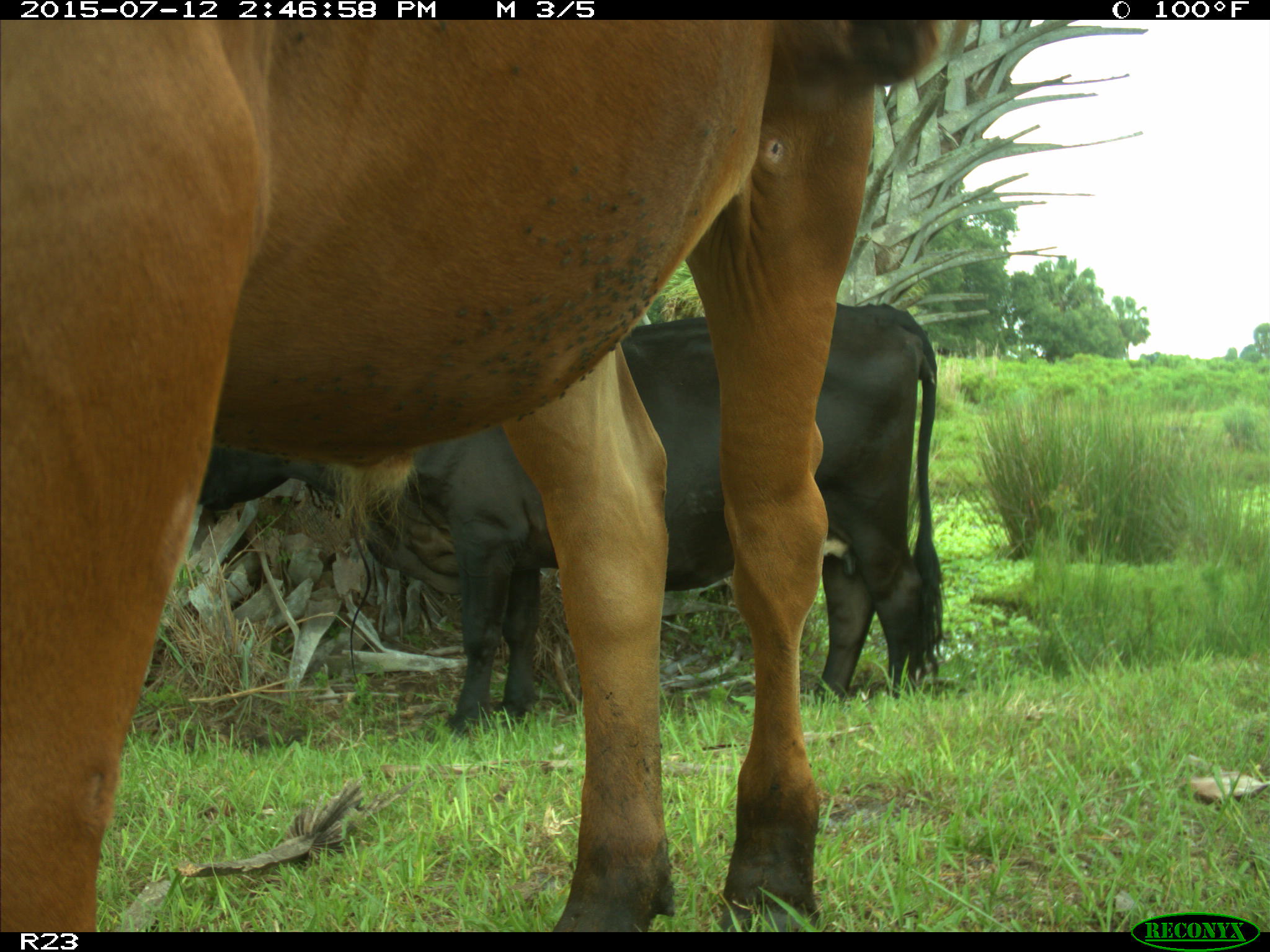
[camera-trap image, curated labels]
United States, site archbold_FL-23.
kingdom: Animalia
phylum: Chordata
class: Mammalia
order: Artiodactyla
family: Bovidae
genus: Bos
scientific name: Bos taurus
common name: domestic cow